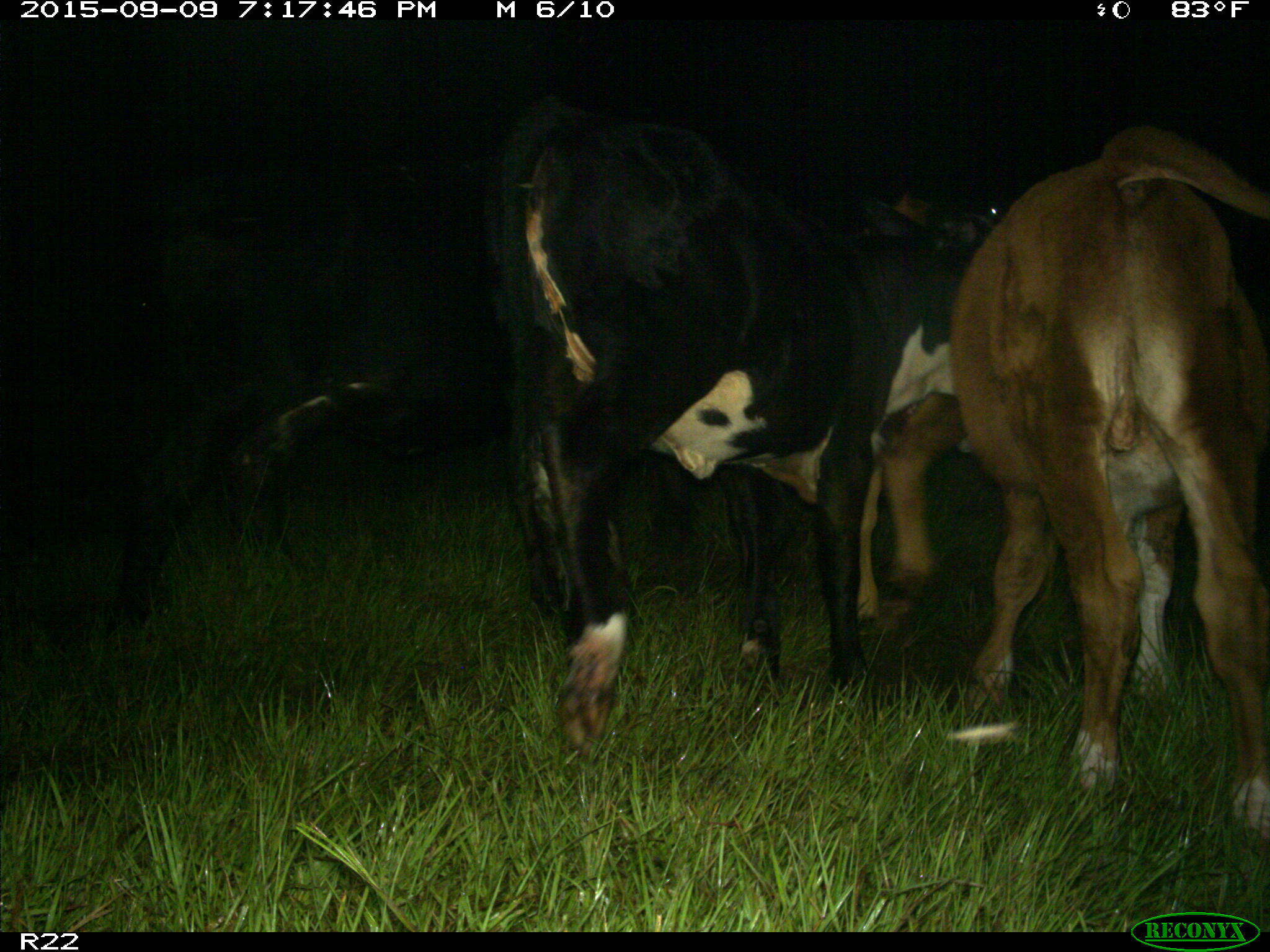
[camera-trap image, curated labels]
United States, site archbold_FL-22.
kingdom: Animalia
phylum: Chordata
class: Mammalia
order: Artiodactyla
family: Bovidae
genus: Bos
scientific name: Bos taurus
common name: domestic cow